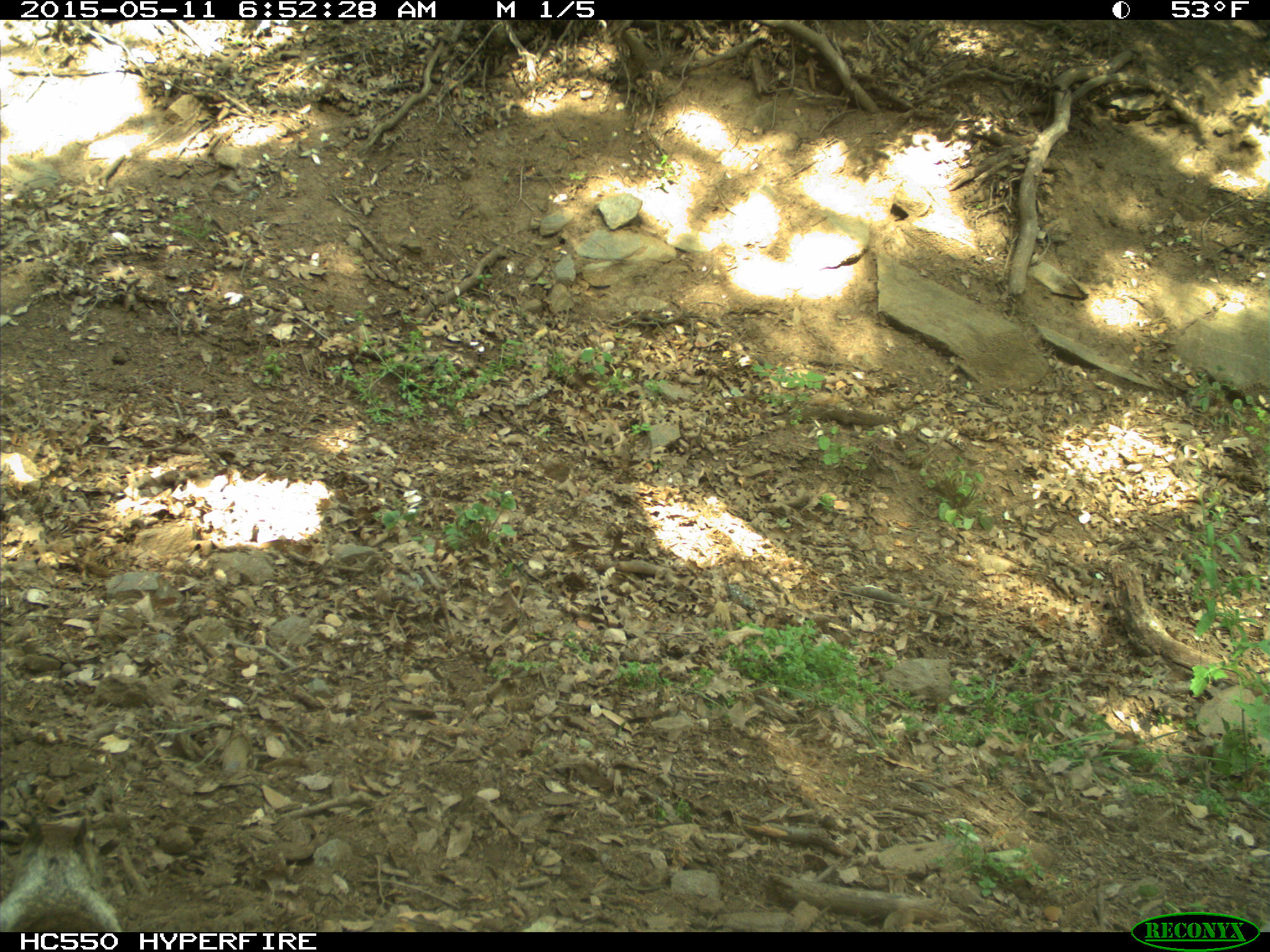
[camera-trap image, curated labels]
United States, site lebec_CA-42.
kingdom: Animalia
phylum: Chordata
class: Mammalia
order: Rodentia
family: Sciuridae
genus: Otospermophilus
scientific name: Otospermophilus beecheyi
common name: california ground squirrel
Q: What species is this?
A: Otospermophilus beecheyi (california ground squirrel).